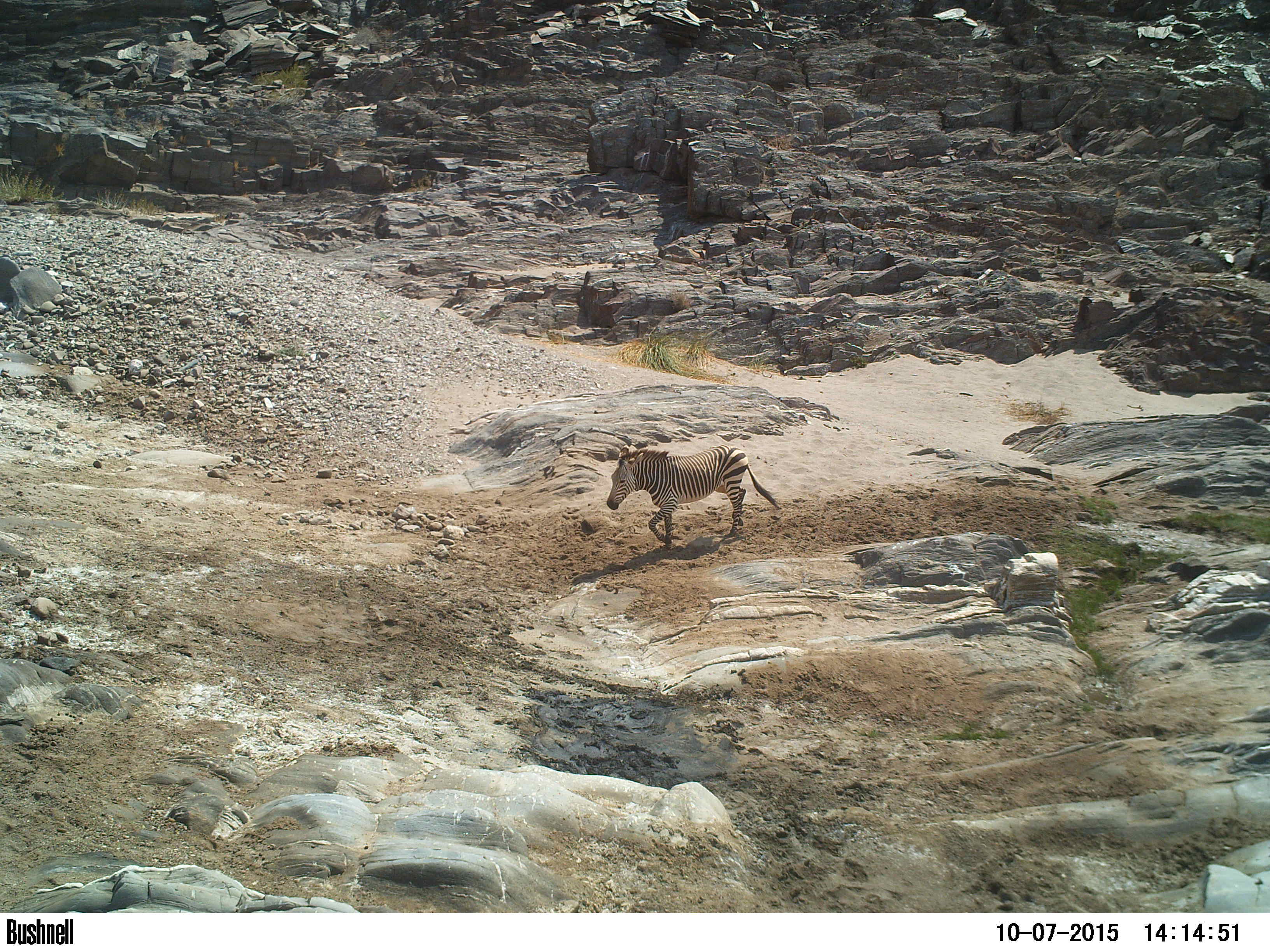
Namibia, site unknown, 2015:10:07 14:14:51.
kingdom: Animalia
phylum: Chordata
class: Mammalia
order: Perissodactyla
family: Equidae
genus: Equus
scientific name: Equus zebra hartmannae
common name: hartmann's mountain zebra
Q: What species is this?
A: Equus zebra hartmannae (hartmann's mountain zebra).